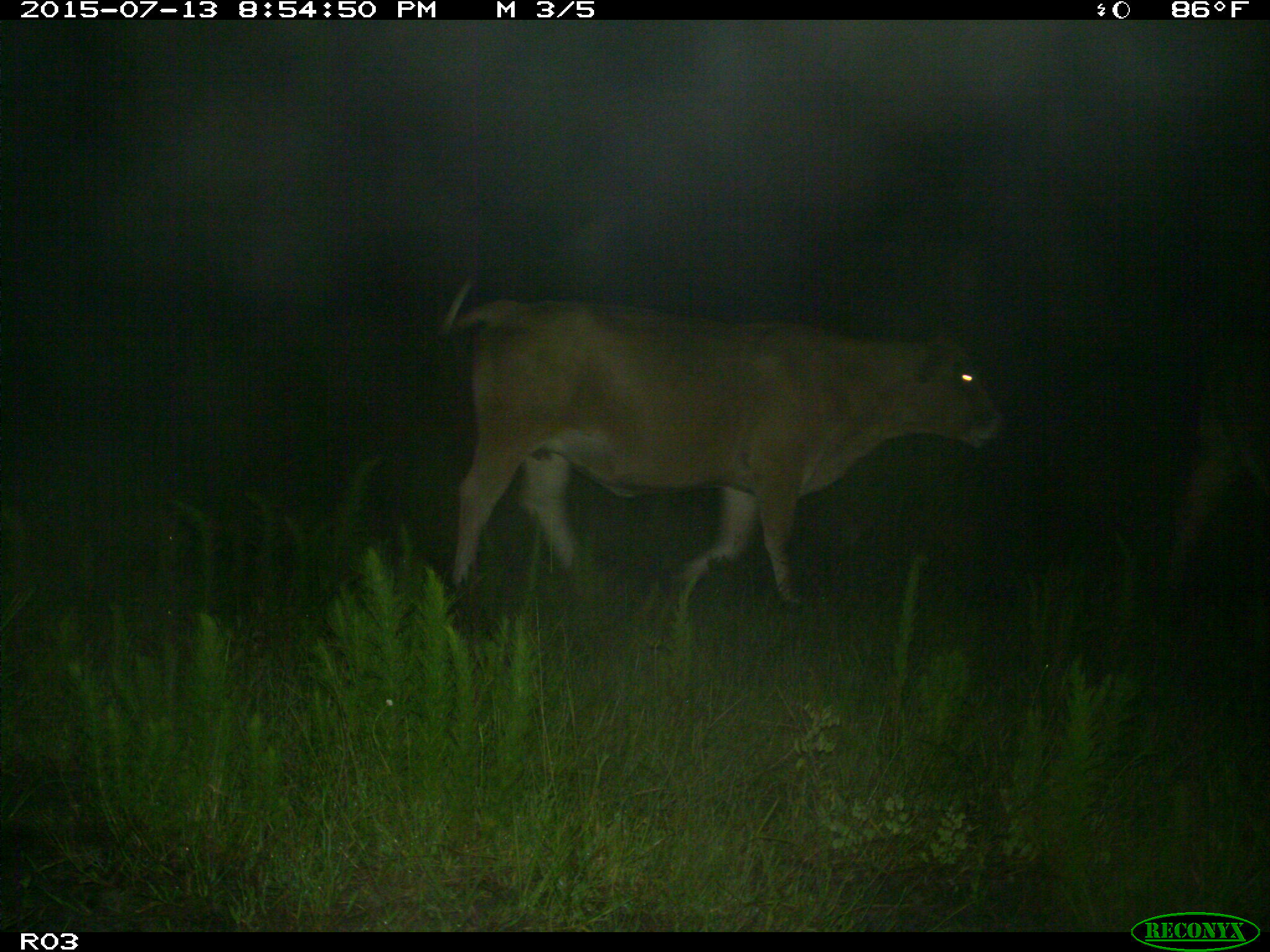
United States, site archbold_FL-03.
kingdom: Animalia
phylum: Chordata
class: Mammalia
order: Artiodactyla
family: Bovidae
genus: Bos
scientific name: Bos taurus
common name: domestic cow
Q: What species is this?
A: Bos taurus (domestic cow).